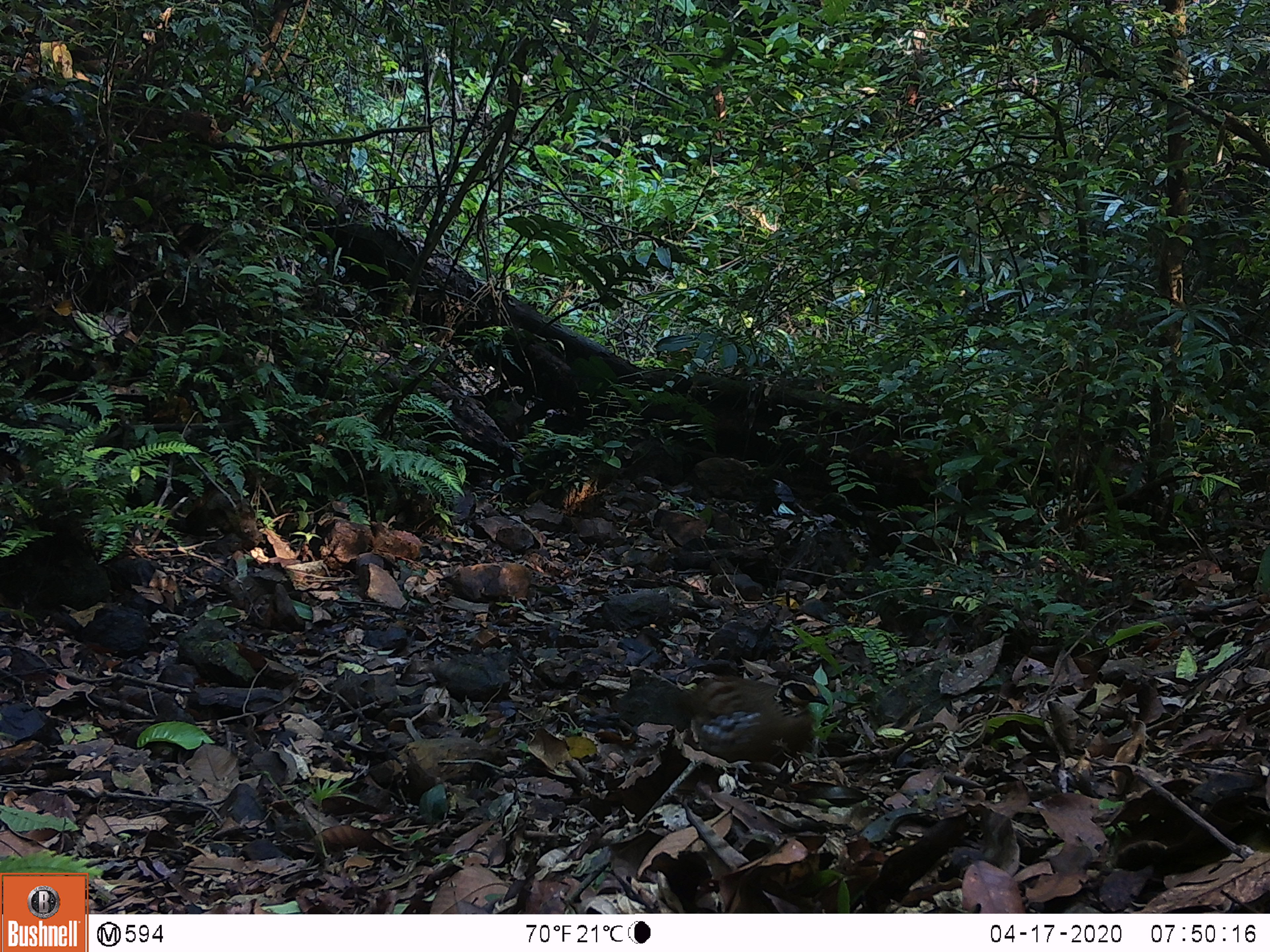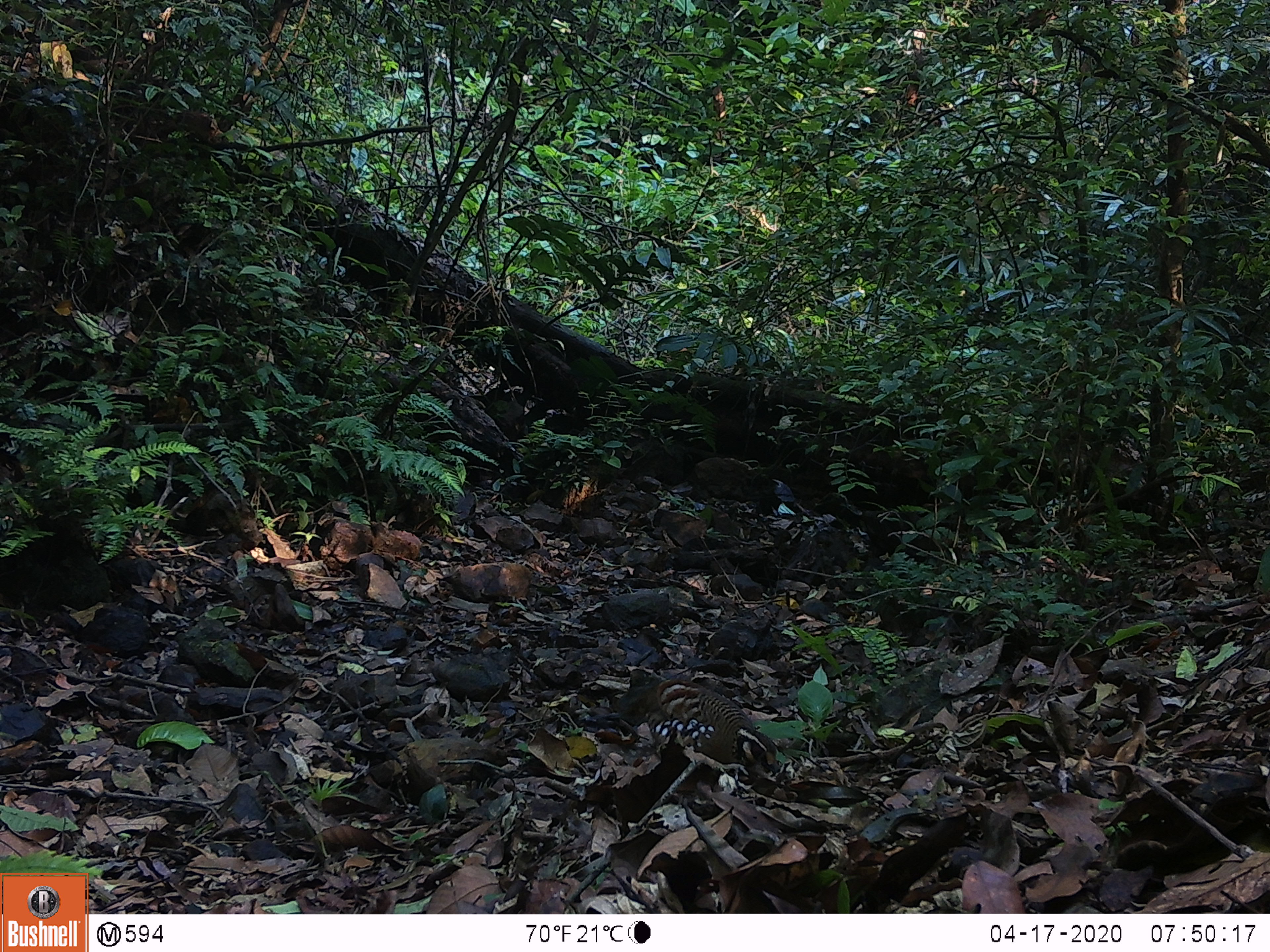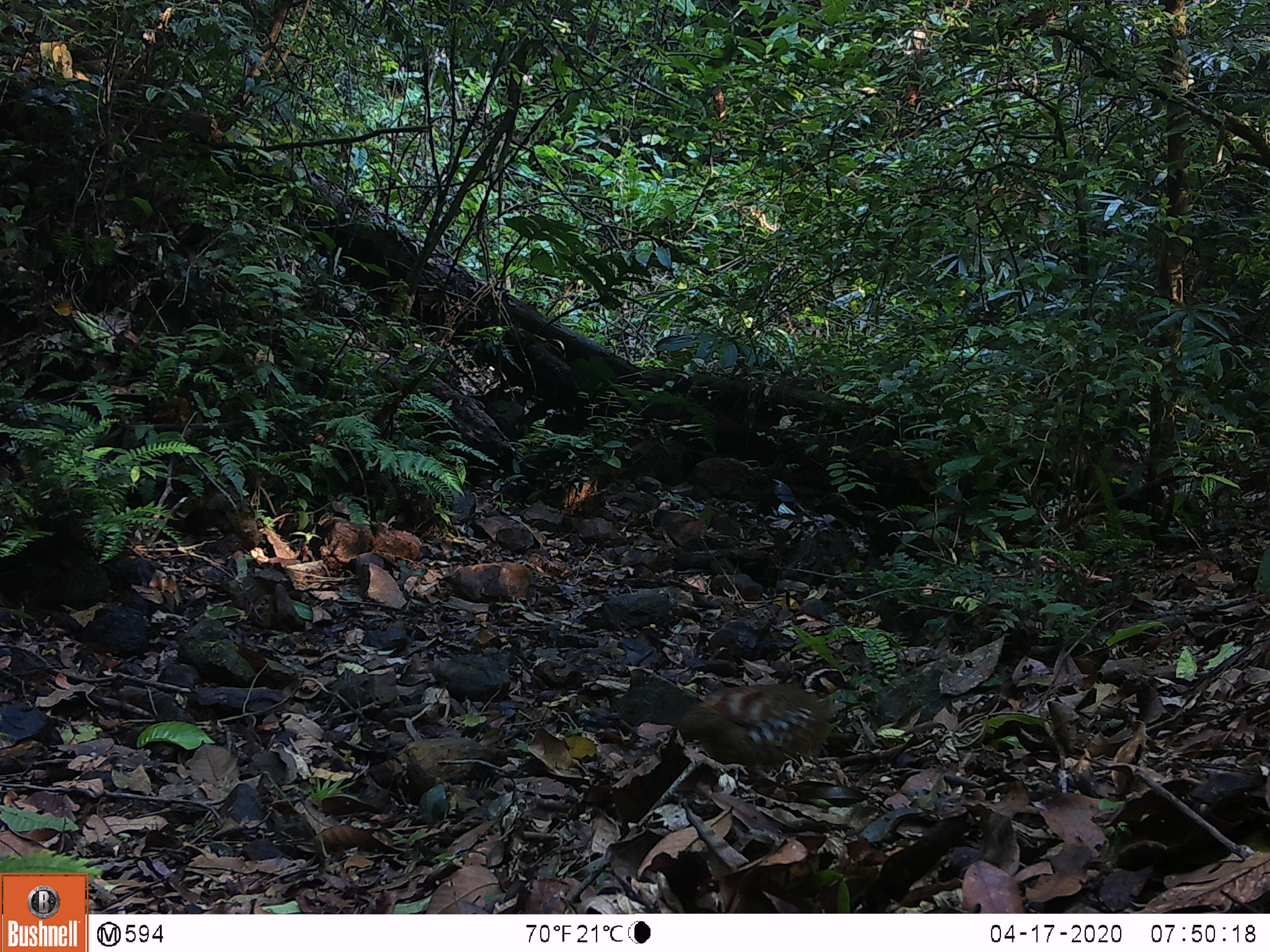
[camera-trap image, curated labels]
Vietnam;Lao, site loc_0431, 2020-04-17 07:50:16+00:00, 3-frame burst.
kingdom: Animalia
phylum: Chordata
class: Aves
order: Galliformes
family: Phasianidae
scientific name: Phasianidae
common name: partridge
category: unidentified partridge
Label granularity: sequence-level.